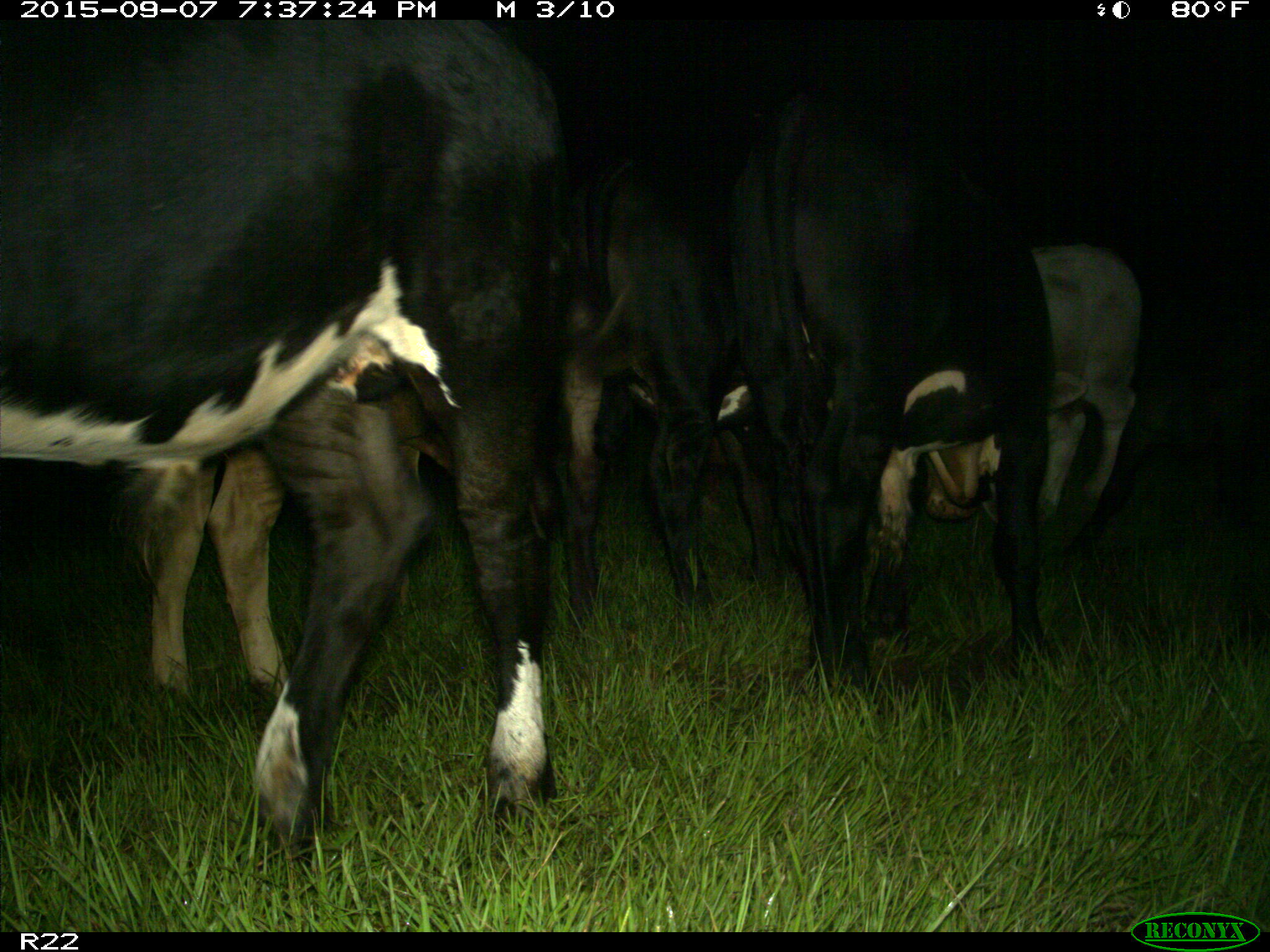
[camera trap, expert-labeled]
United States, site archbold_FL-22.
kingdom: Animalia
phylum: Chordata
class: Mammalia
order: Artiodactyla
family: Bovidae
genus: Bos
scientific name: Bos taurus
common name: domestic cow